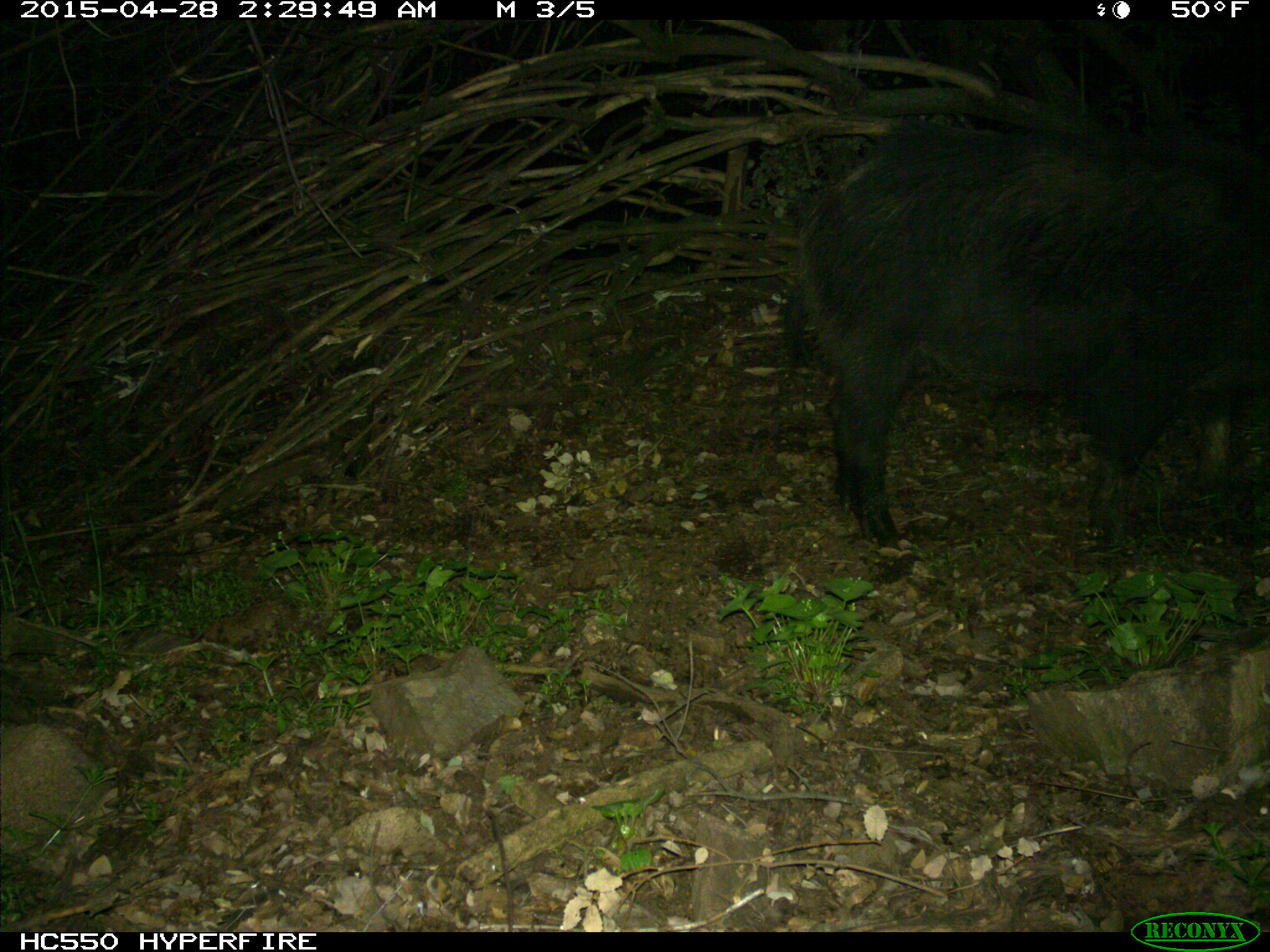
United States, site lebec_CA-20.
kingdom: Animalia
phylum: Chordata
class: Mammalia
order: Artiodactyla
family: Suidae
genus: Sus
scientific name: Sus scrofa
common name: wild boar